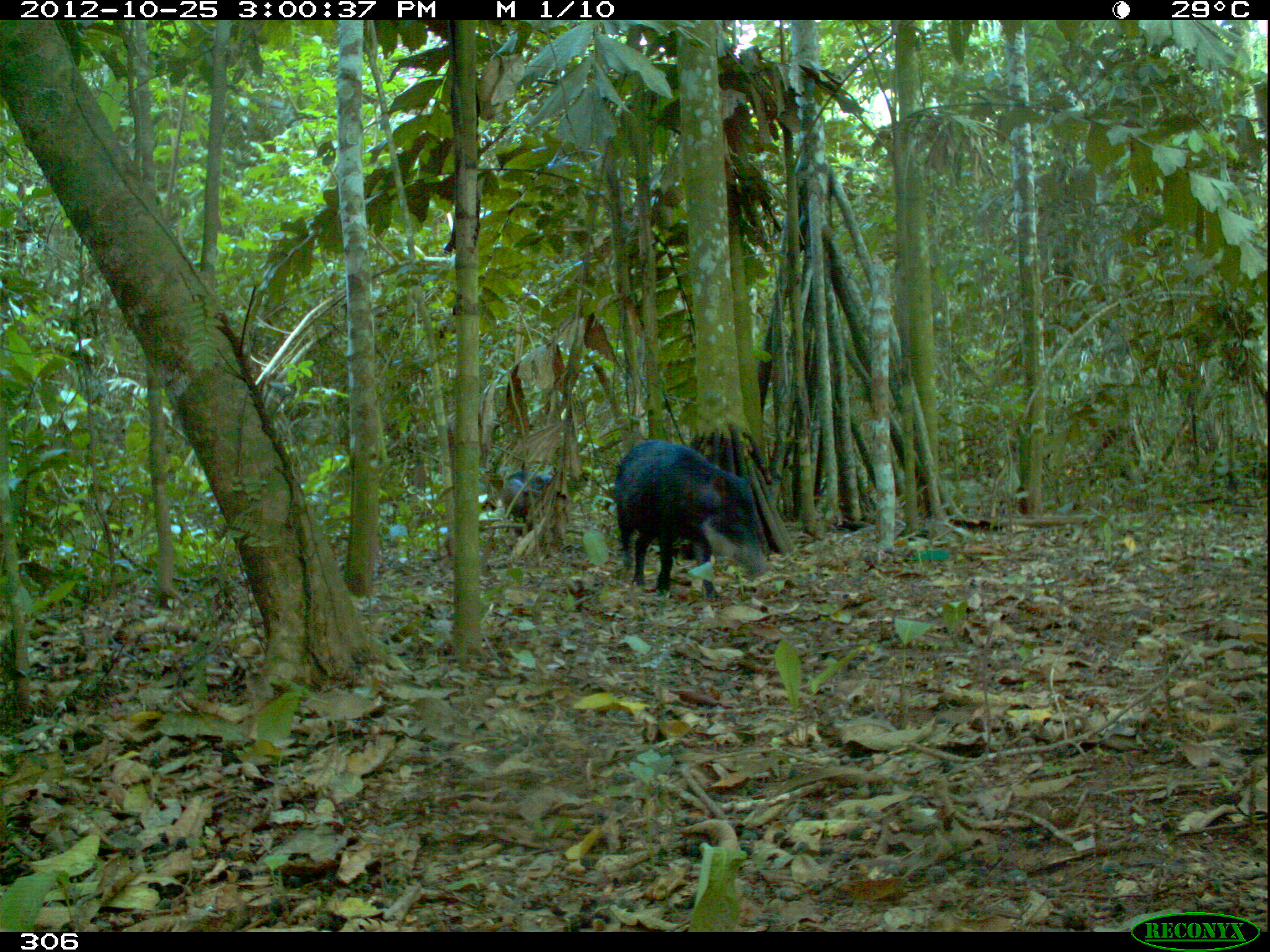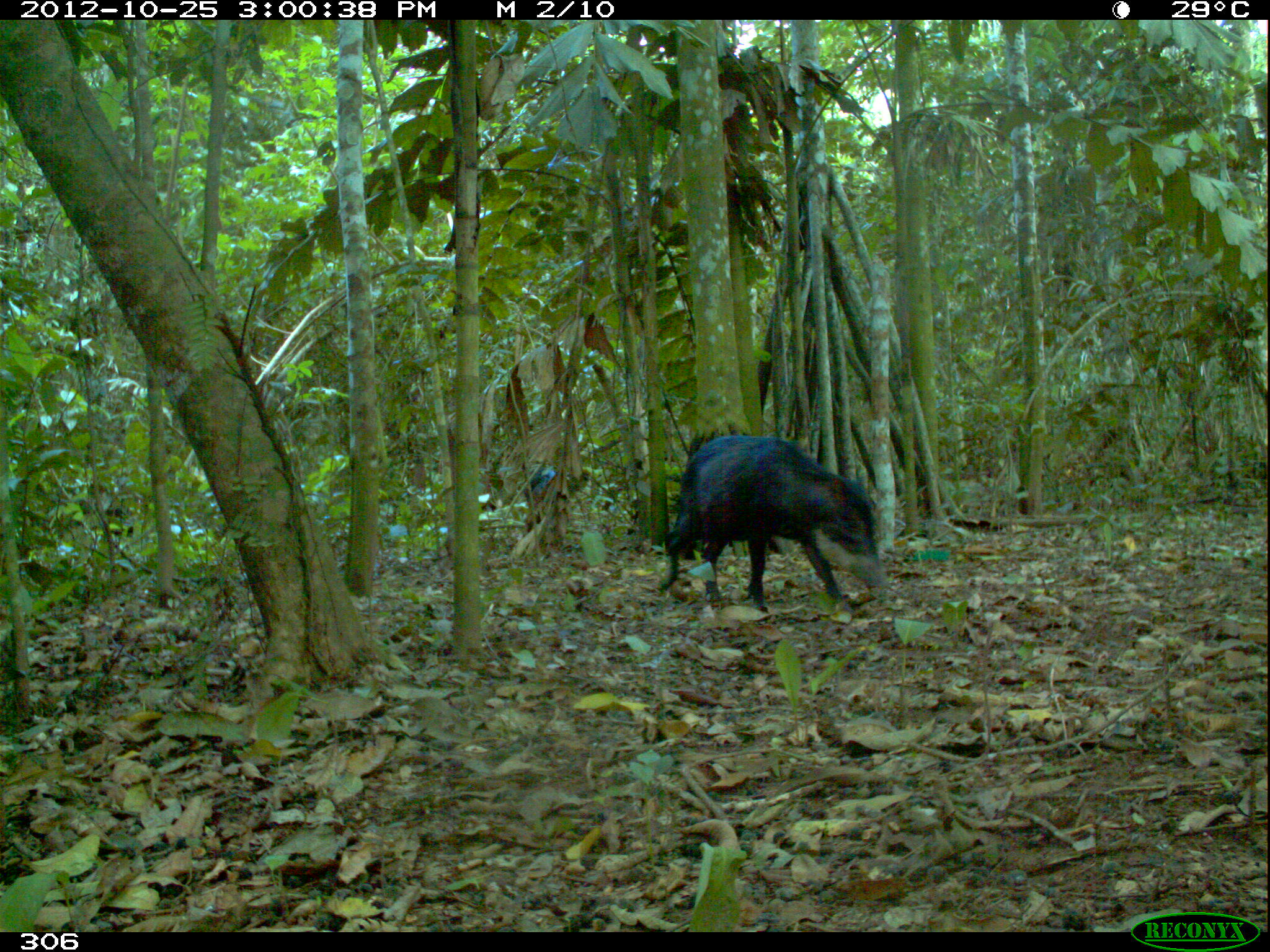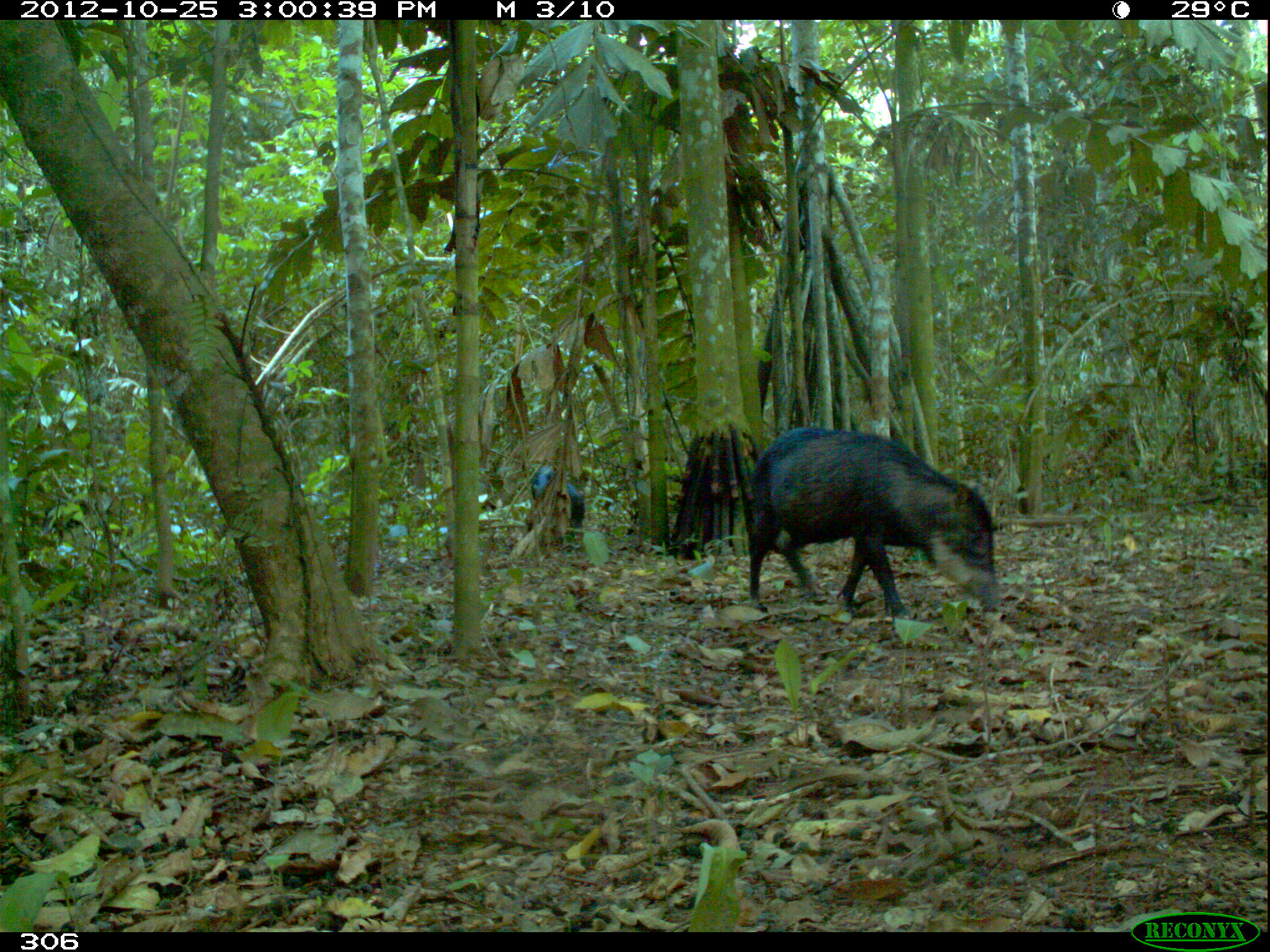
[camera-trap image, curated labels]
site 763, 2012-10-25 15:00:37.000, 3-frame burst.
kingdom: Animalia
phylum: Chordata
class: Mammalia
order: Artiodactyla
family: Tayassuidae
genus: Tayassu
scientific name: Tayassu pecari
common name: white-lipped peccary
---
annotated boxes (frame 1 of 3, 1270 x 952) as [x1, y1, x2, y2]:
tayassu pecari: [613, 440, 768, 601]; [502, 469, 569, 539]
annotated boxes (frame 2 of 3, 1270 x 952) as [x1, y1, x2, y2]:
tayassu pecari: [657, 435, 886, 611]; [524, 461, 588, 532]